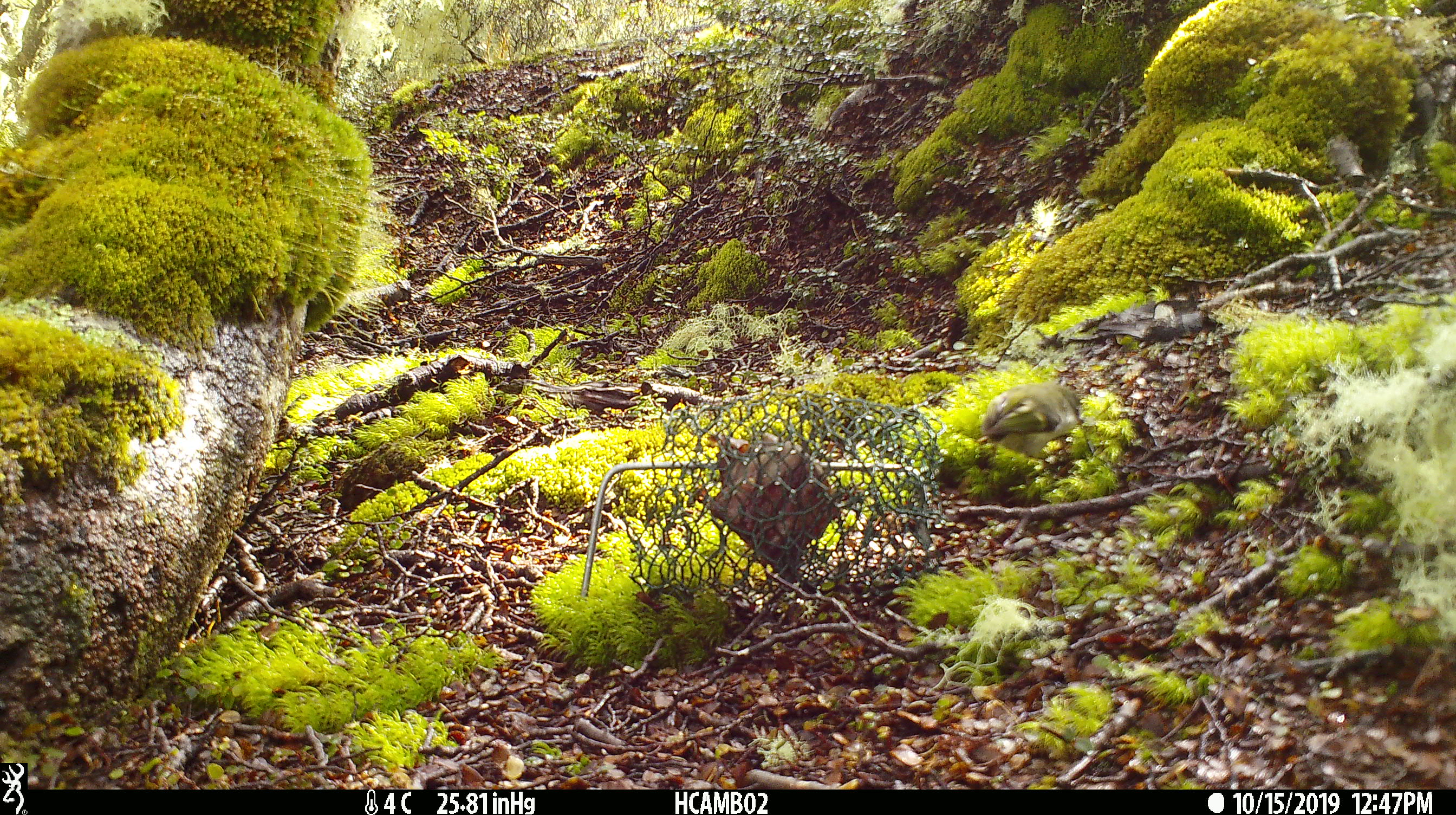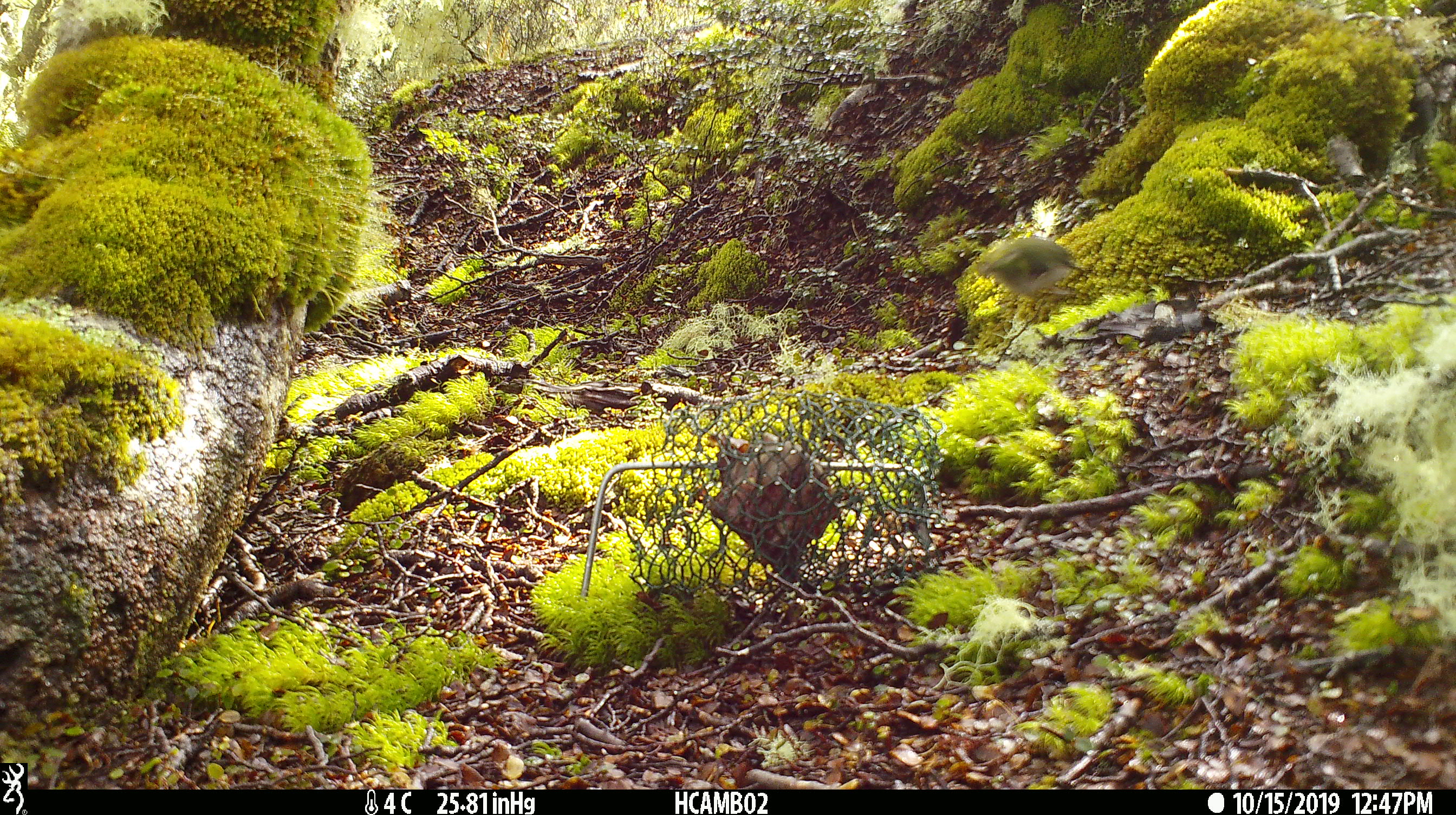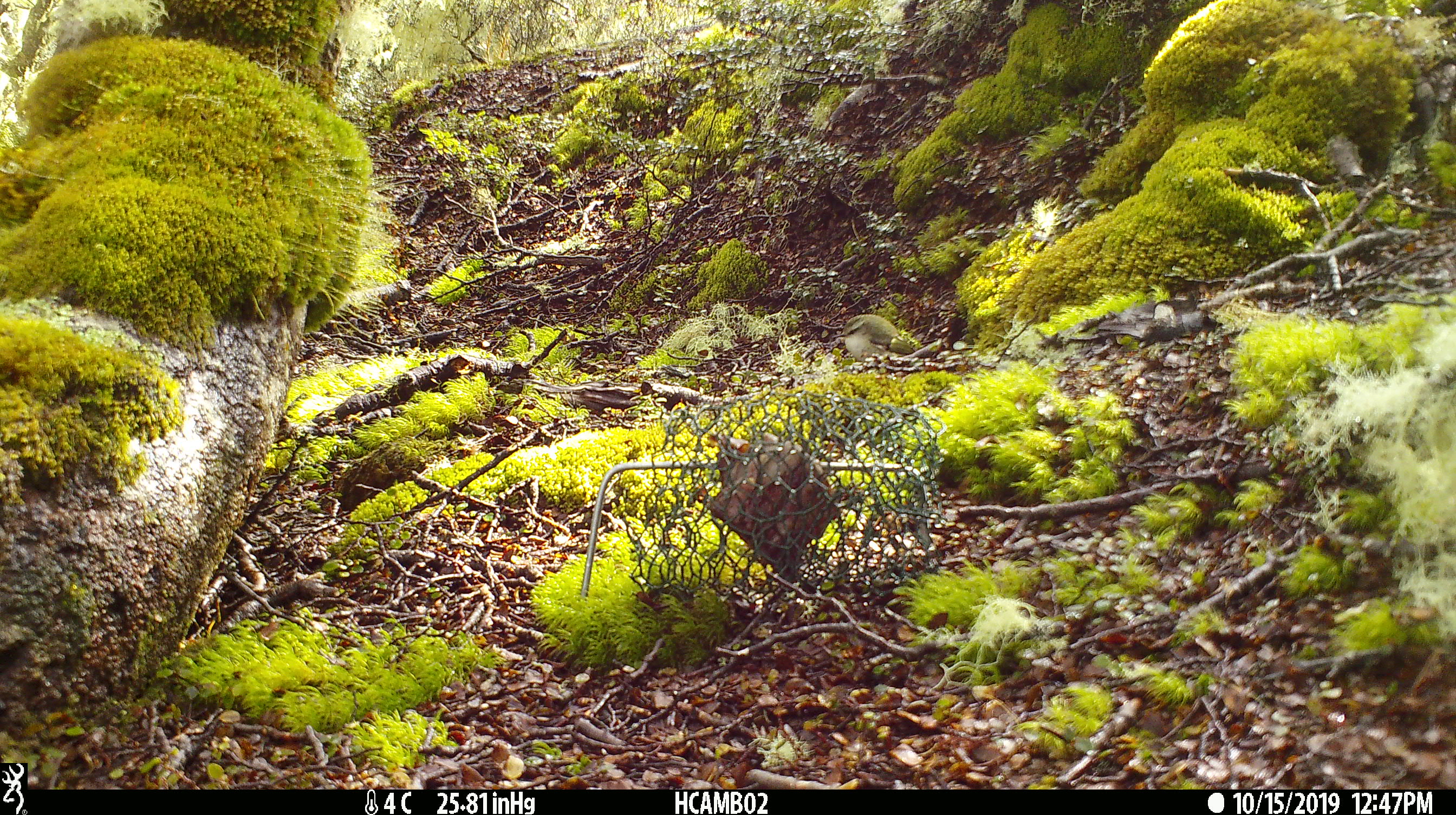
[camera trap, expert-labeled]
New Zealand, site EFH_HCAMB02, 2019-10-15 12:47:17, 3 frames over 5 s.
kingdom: Animalia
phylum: Chordata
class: Aves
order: Passeriformes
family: Acanthisittidae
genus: Acanthisitta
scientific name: Acanthisitta chloris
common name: rifleman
Rifleman (Acanthisitta chloris).